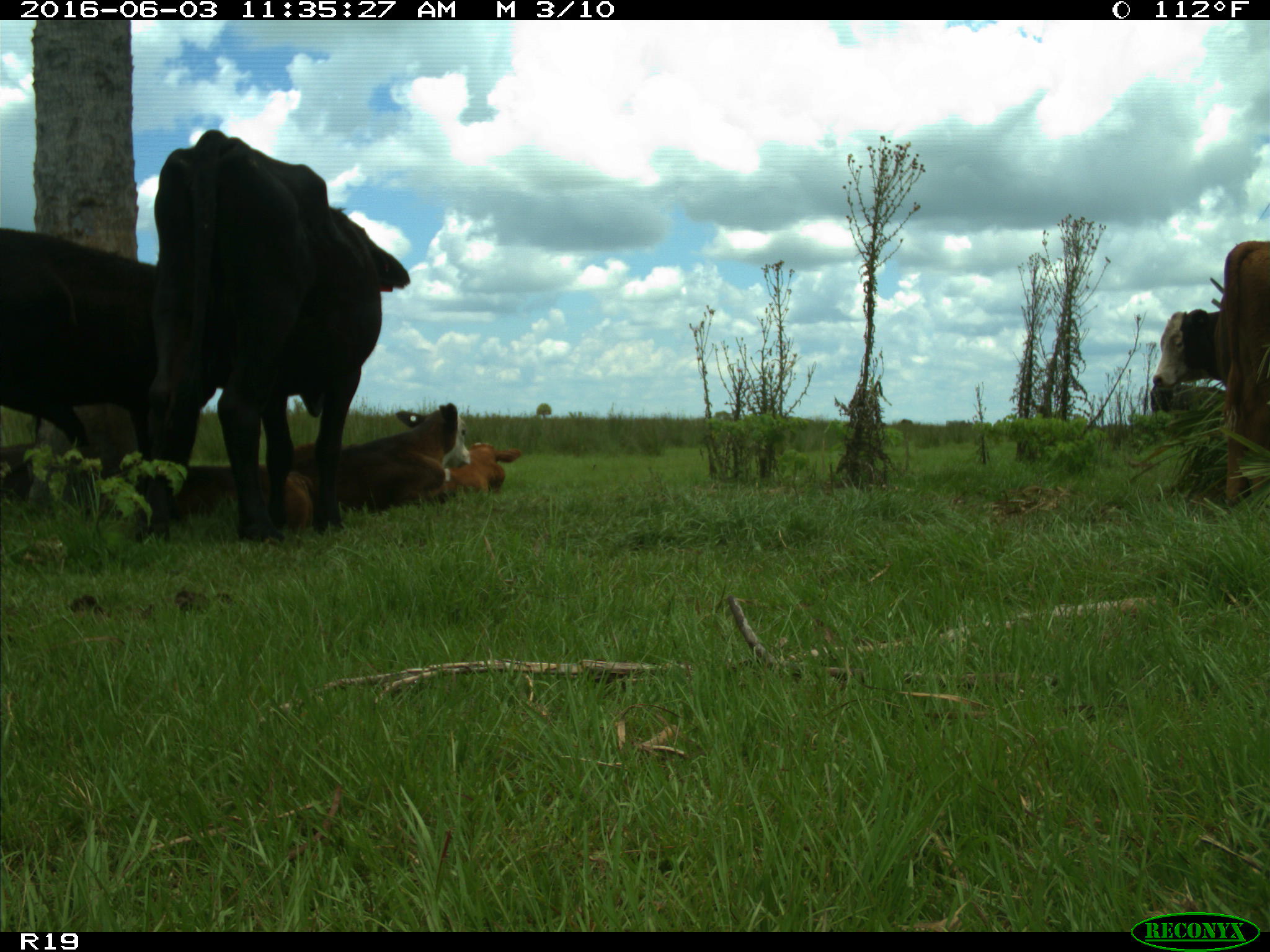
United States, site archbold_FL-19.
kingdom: Animalia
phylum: Chordata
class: Mammalia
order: Artiodactyla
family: Bovidae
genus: Bos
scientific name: Bos taurus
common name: domestic cow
Bos taurus (domestic cow).